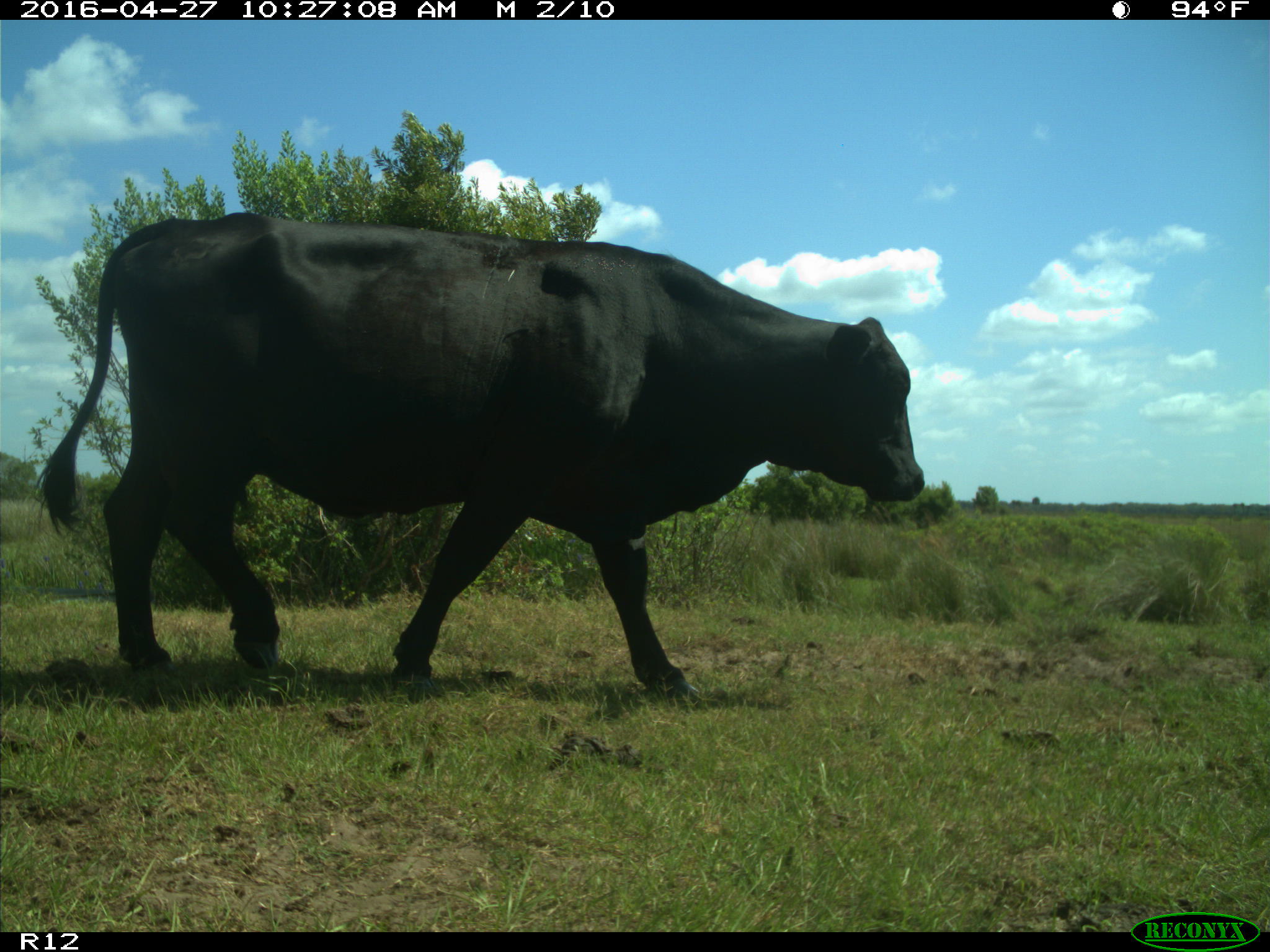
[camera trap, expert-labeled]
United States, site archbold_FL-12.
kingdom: Animalia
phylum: Chordata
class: Mammalia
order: Artiodactyla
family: Bovidae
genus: Bos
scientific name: Bos taurus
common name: domestic cow